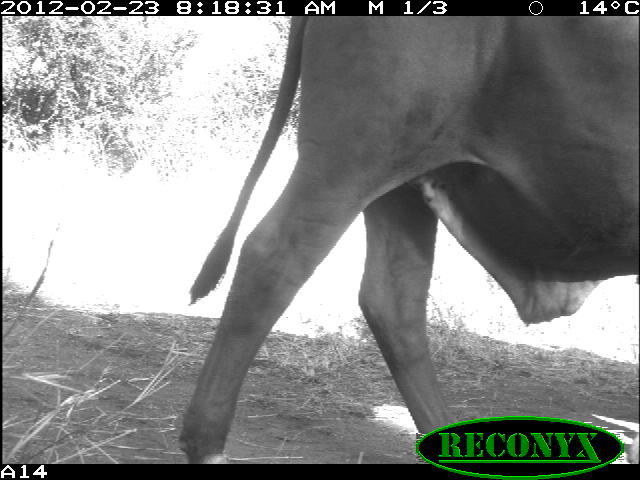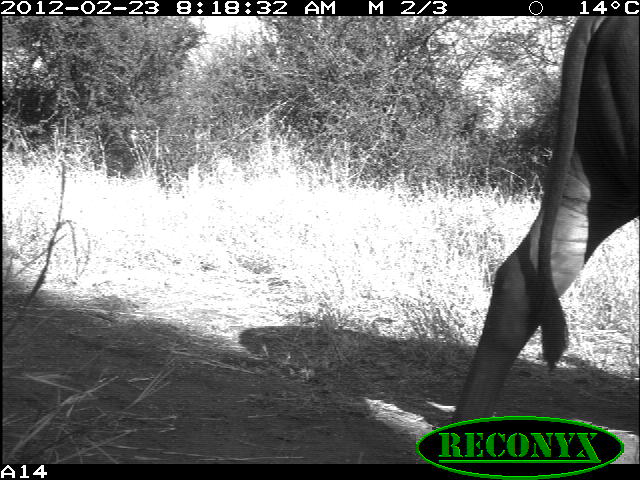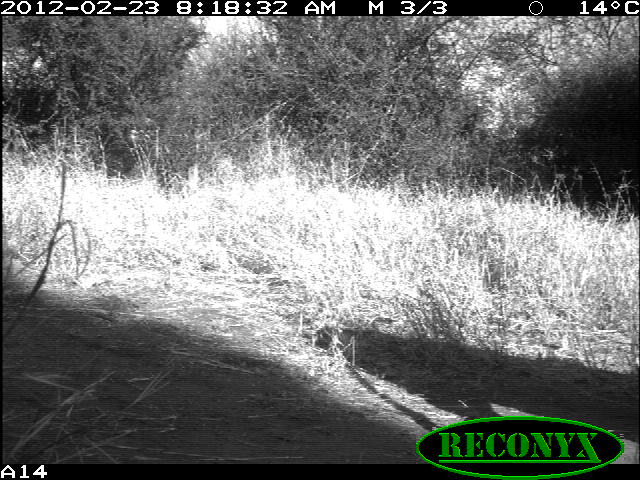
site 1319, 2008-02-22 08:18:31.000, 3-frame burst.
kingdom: Animalia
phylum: Chordata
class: Mammalia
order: Artiodactyla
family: Bovidae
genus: Bos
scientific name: Bos taurus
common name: domestic cattle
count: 1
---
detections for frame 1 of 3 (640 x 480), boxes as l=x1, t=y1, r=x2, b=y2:
bos taurus: l=172, t=15, r=640, b=463